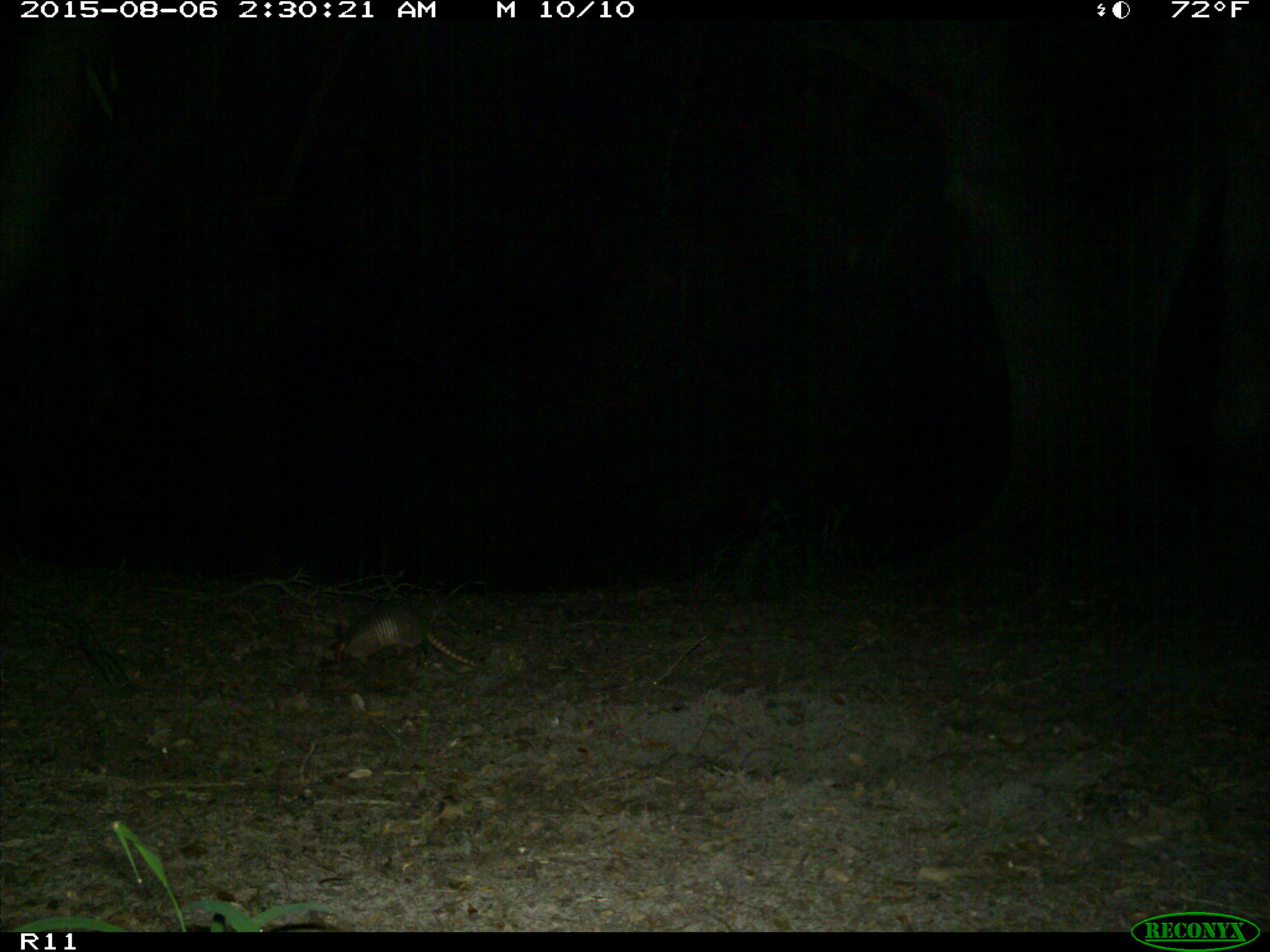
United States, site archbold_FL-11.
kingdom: Animalia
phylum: Chordata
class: Mammalia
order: Cingulata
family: Dasypodidae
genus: Dasypus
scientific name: Dasypus novemcinctus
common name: nine-banded armadillo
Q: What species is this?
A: Dasypus novemcinctus (nine-banded armadillo).